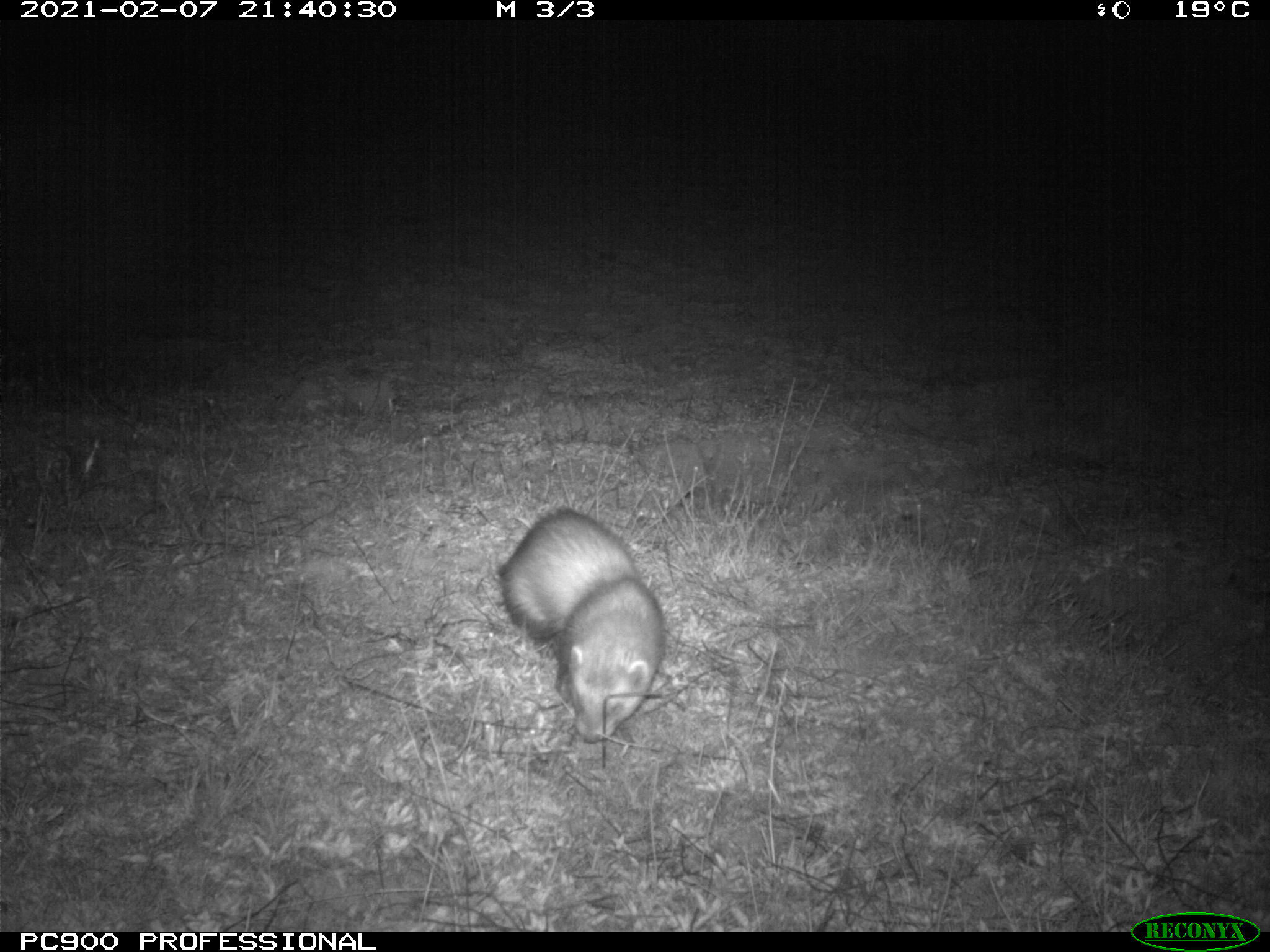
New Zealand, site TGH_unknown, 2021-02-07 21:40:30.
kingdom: Animalia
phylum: Chordata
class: Mammalia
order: Carnivora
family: Mustelidae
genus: Mustela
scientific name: Mustela furo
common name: ferret